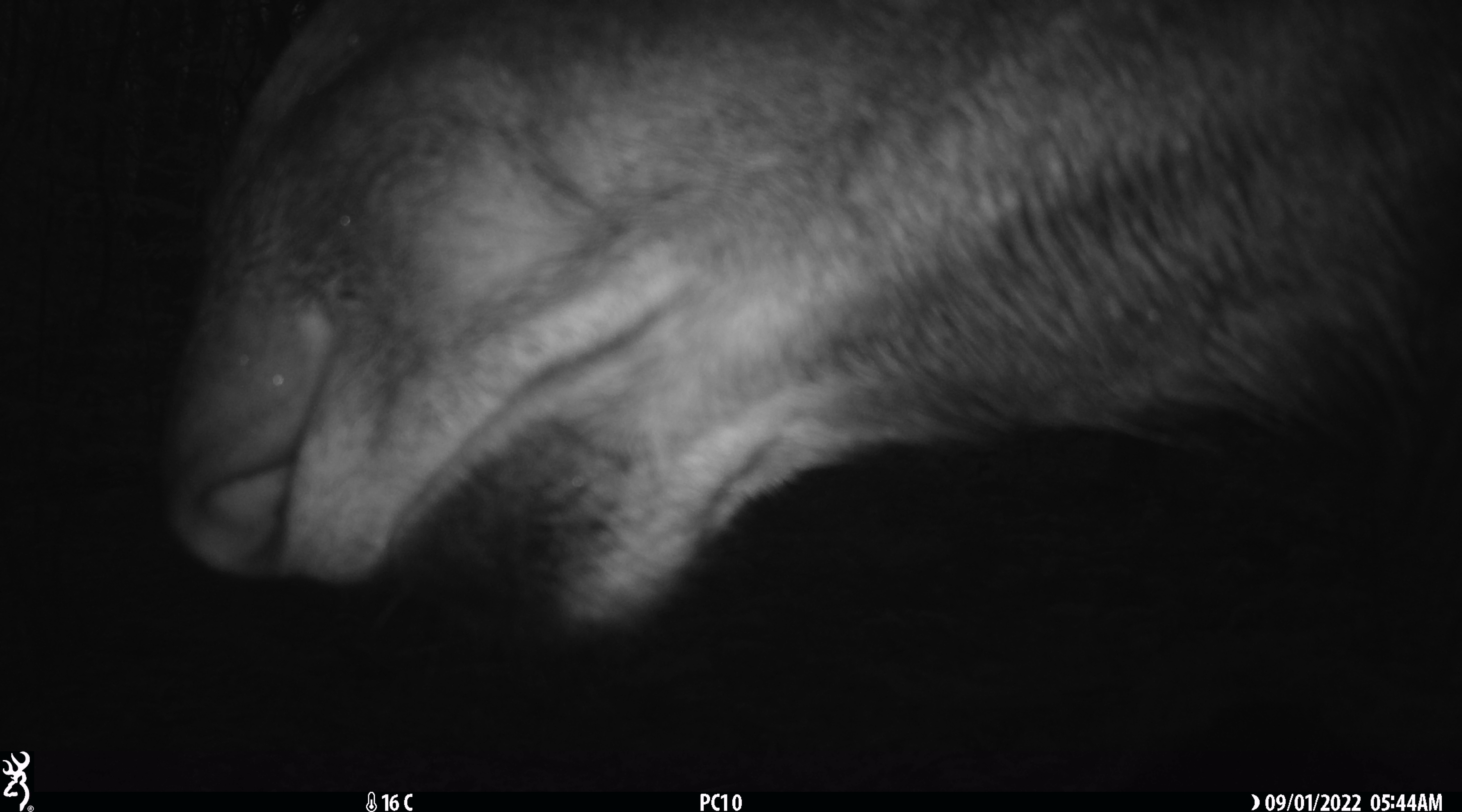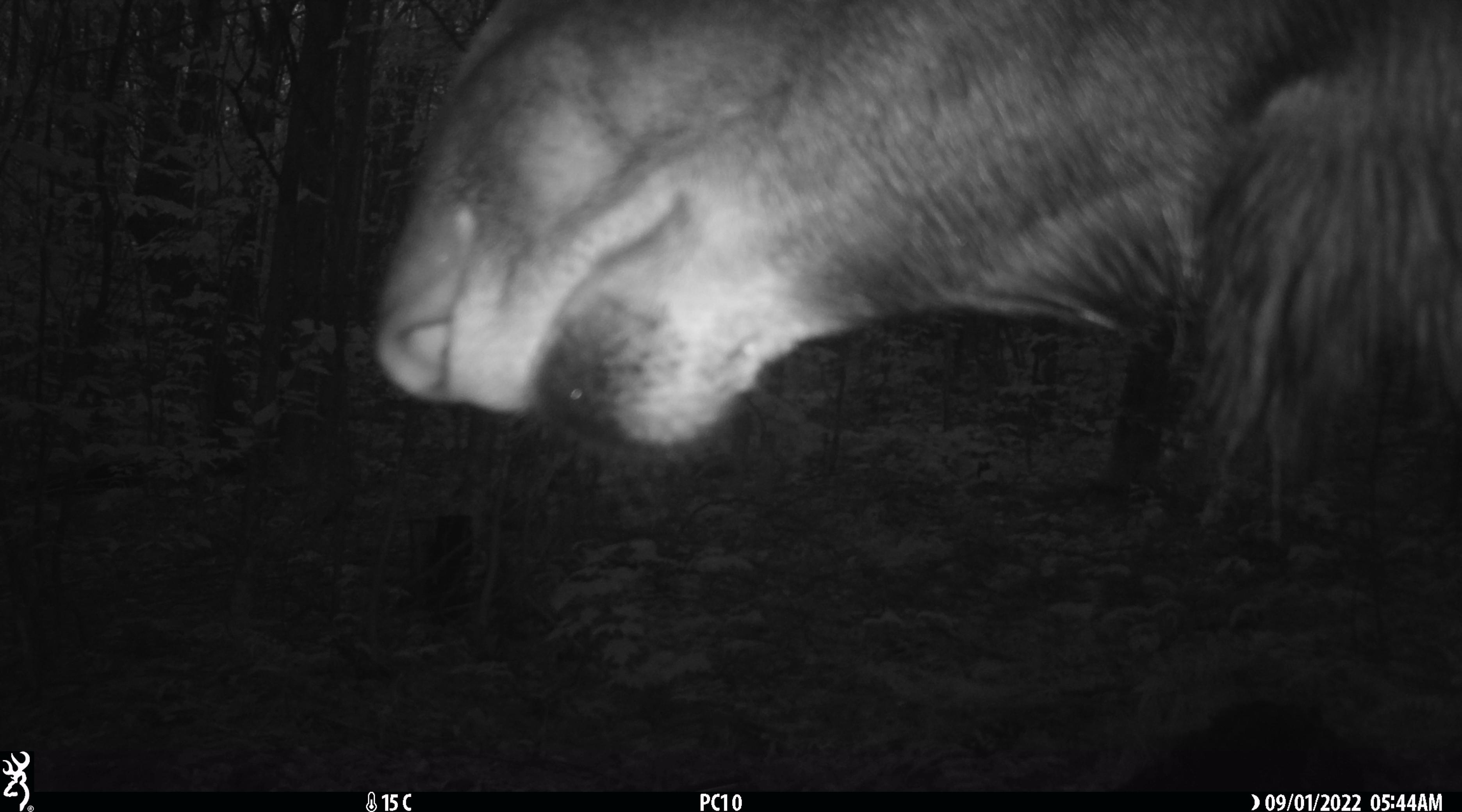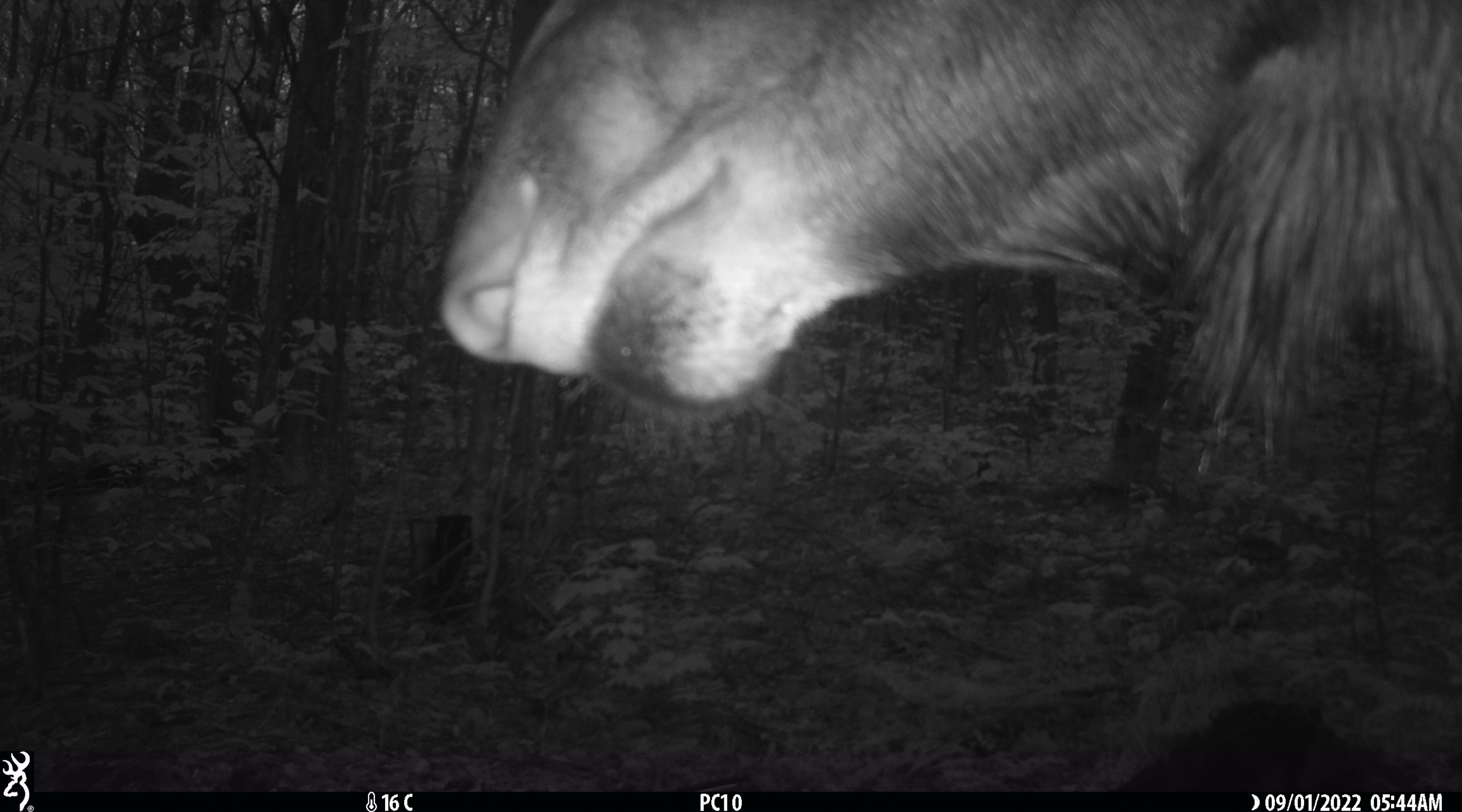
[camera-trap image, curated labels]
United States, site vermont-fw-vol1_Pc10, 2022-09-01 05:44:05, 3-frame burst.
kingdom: Animalia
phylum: Chordata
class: Mammalia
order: Artiodactyla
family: Cervidae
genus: Alces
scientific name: Alces alces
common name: moose